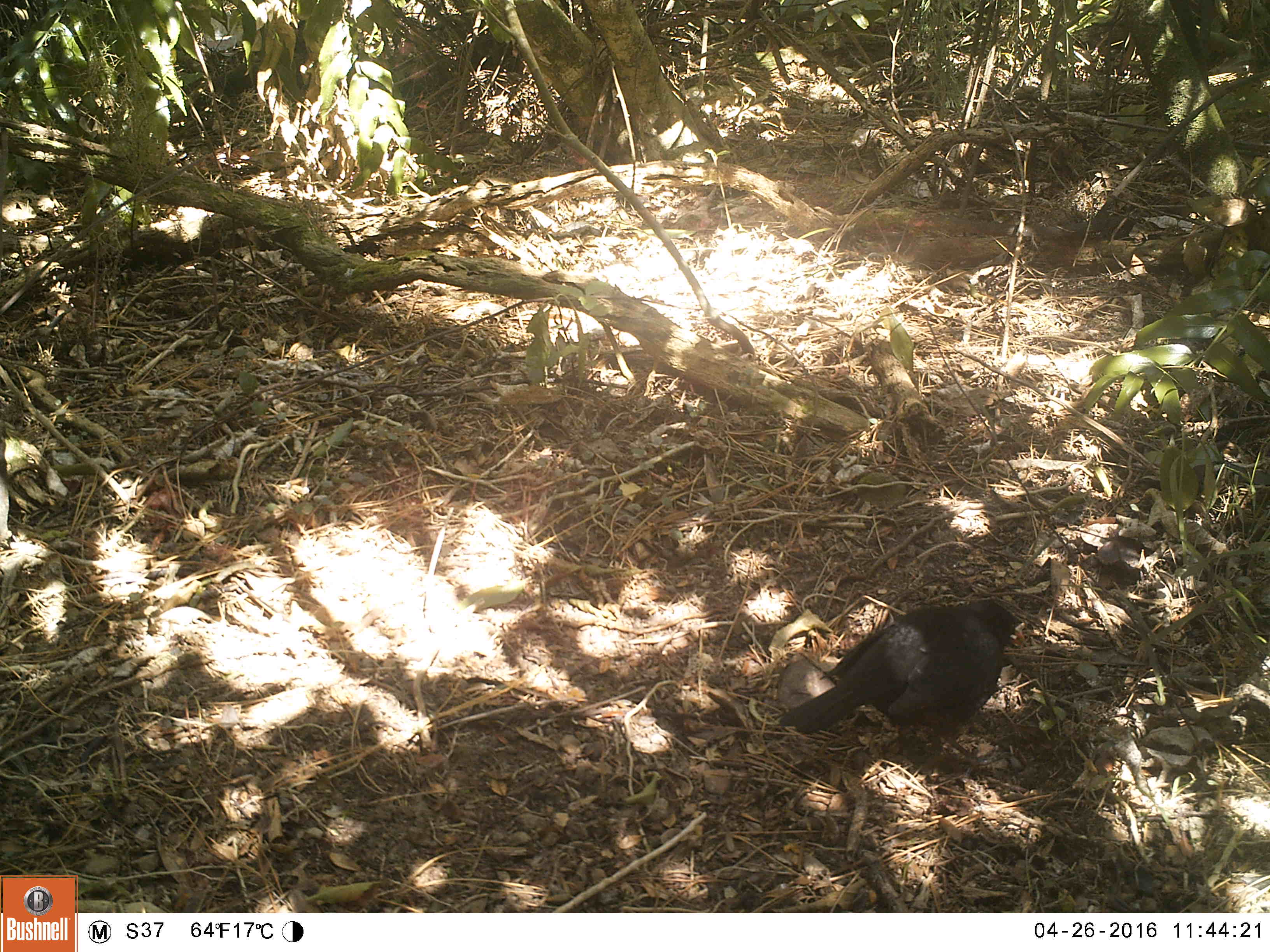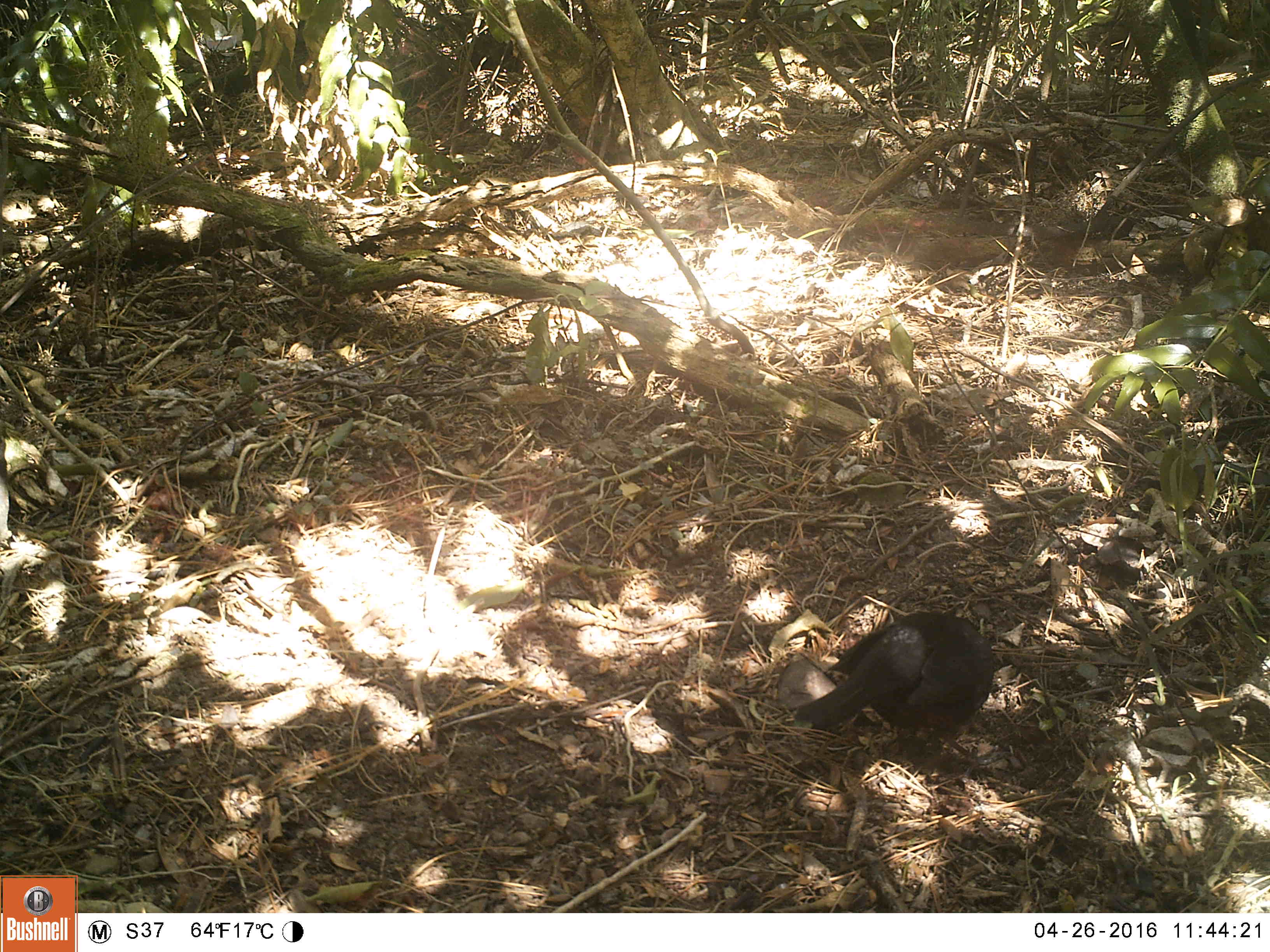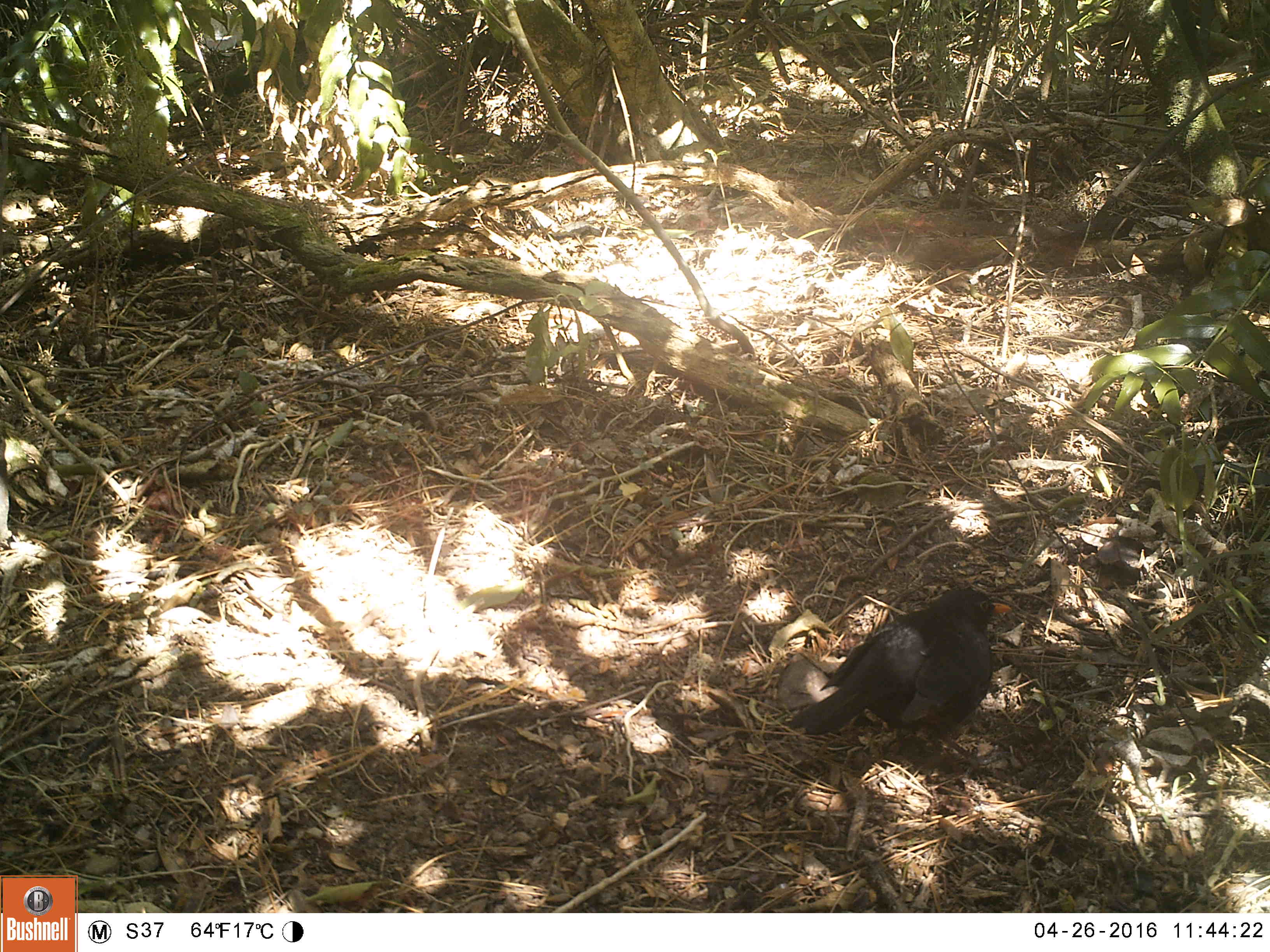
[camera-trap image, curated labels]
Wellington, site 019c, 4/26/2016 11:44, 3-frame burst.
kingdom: Animalia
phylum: Chordata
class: Aves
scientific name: Aves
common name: bird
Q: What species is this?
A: Bird (Aves).